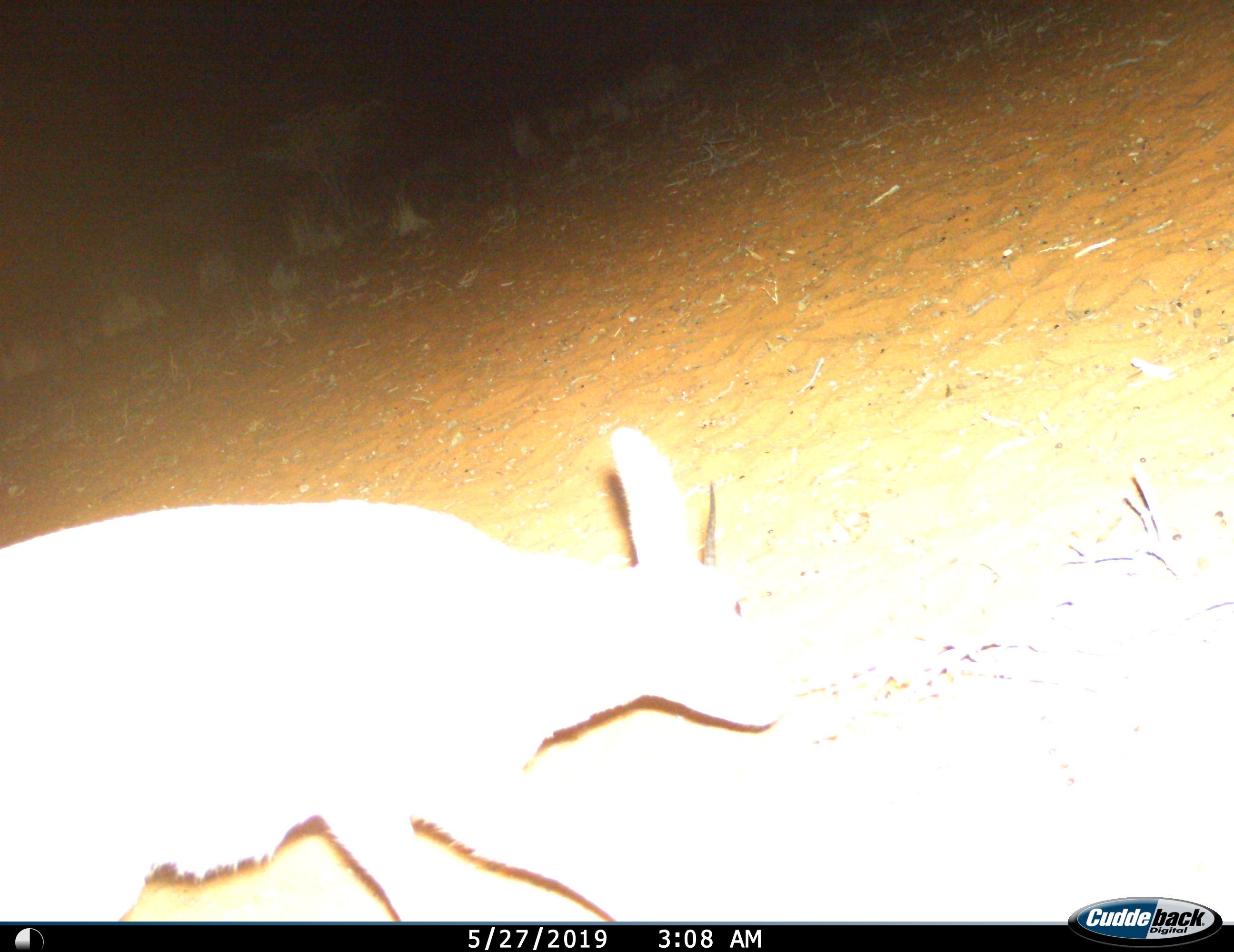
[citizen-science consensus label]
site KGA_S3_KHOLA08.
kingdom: Animalia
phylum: Chordata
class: Mammalia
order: Artiodactyla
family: Bovidae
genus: Raphicerus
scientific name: Raphicerus campestris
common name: steenbok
Steenbok (Raphicerus campestris), count 1. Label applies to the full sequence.